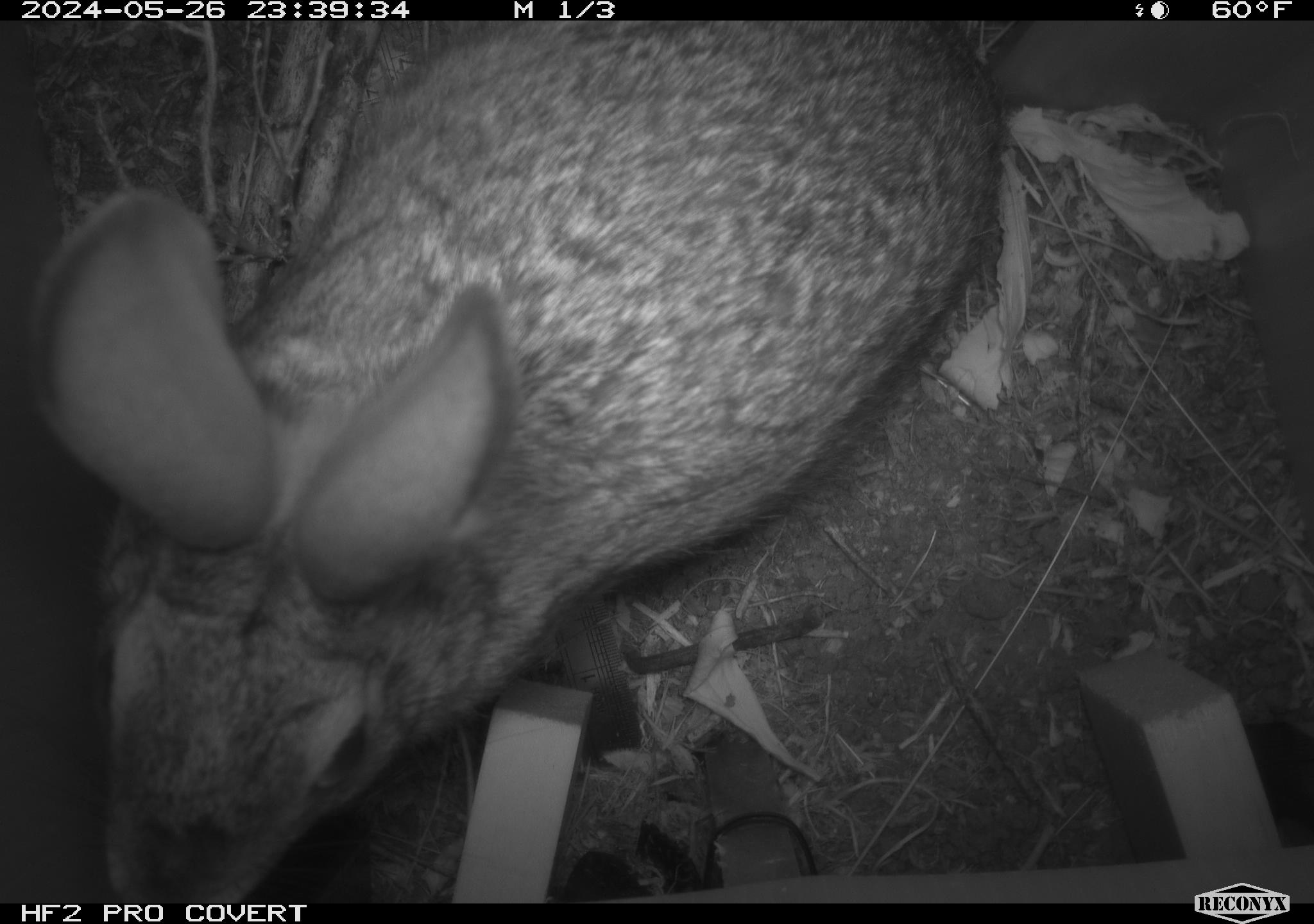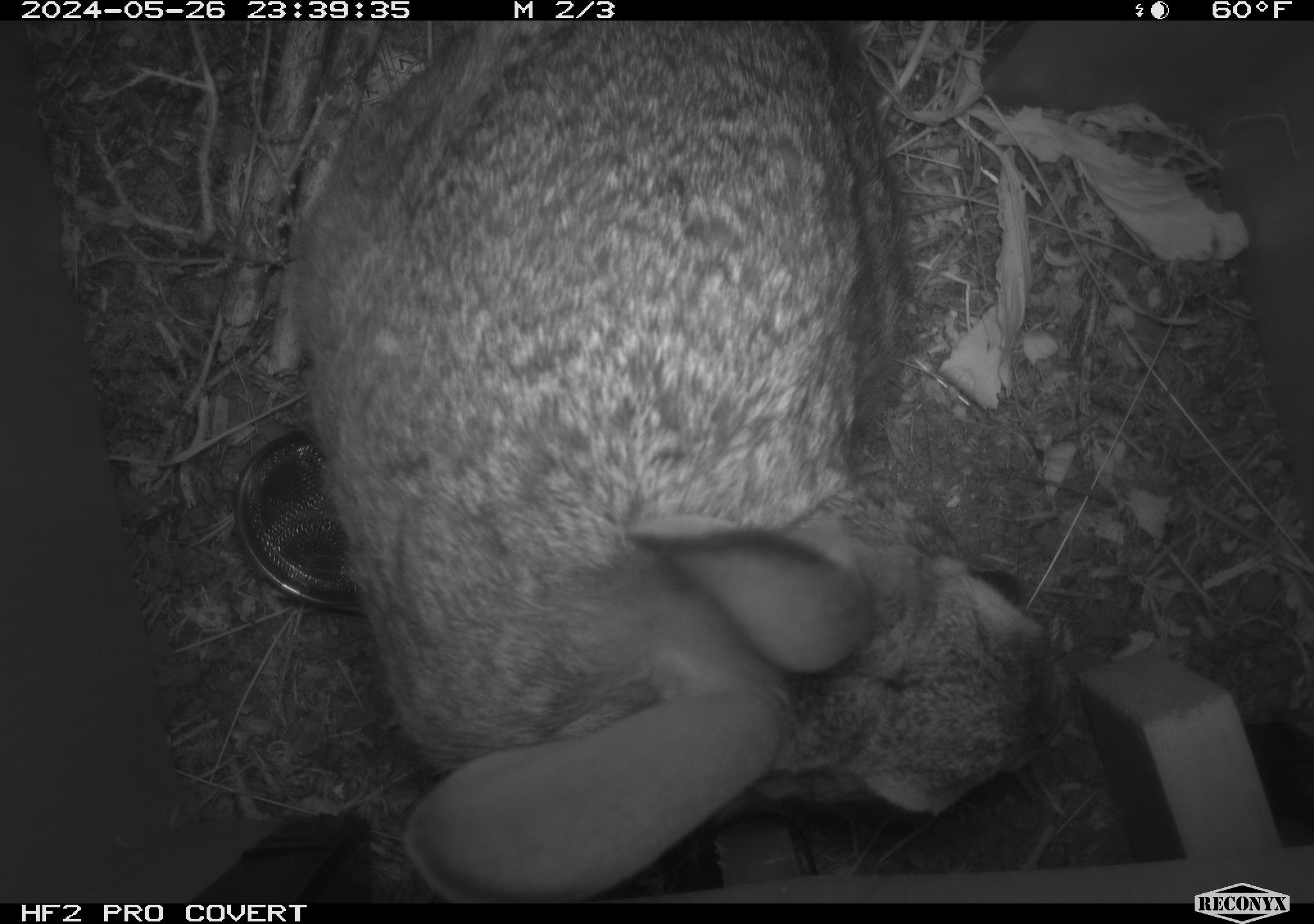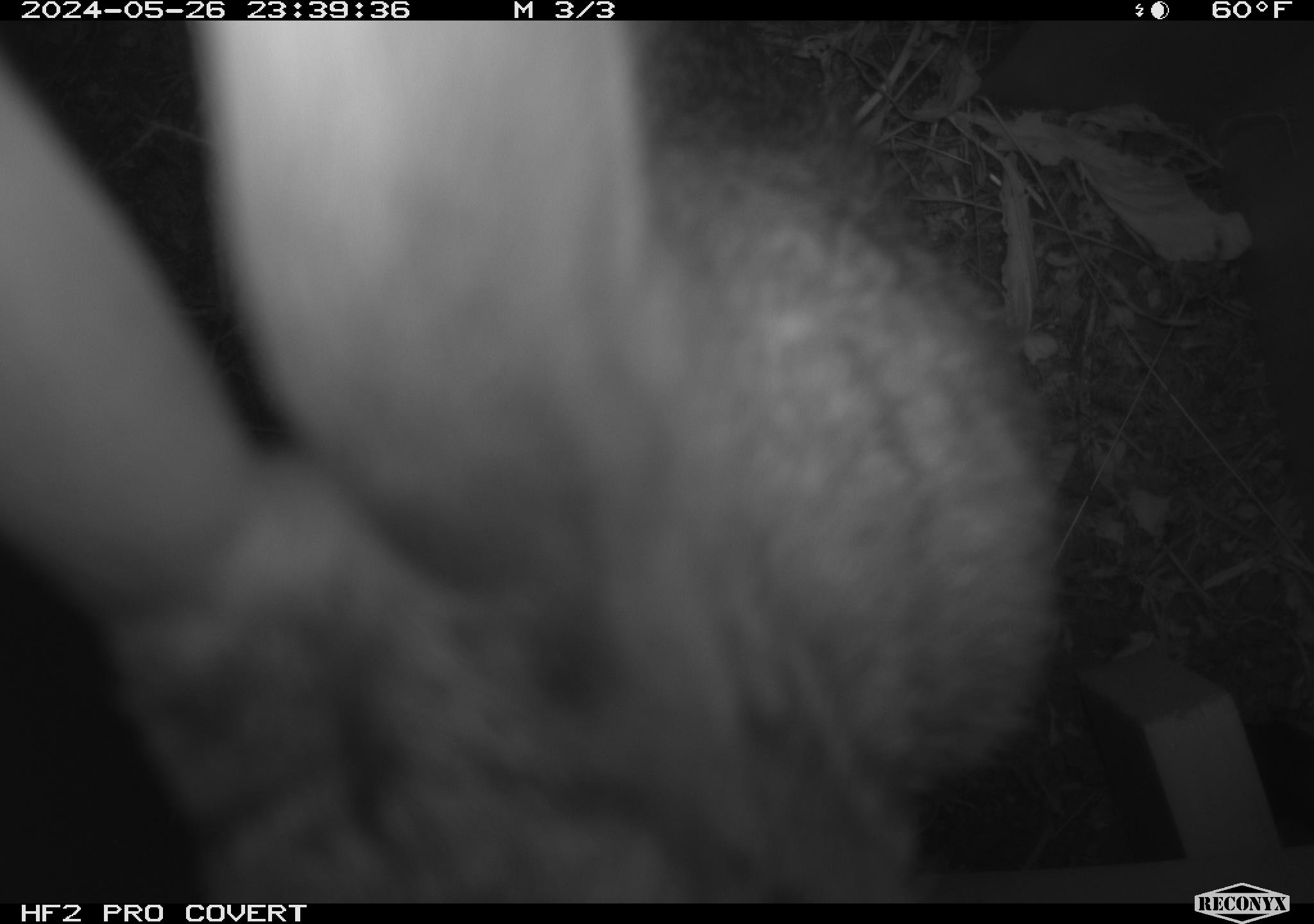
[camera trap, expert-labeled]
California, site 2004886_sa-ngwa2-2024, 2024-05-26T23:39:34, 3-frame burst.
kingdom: Animalia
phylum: Chordata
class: Mammalia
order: Lagomorpha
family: Leporidae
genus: Sylvilagus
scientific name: Sylvilagus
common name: cottontail rabbits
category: sylvilagus species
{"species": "sylvilagus species (cottontail rabbits) (Sylvilagus)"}